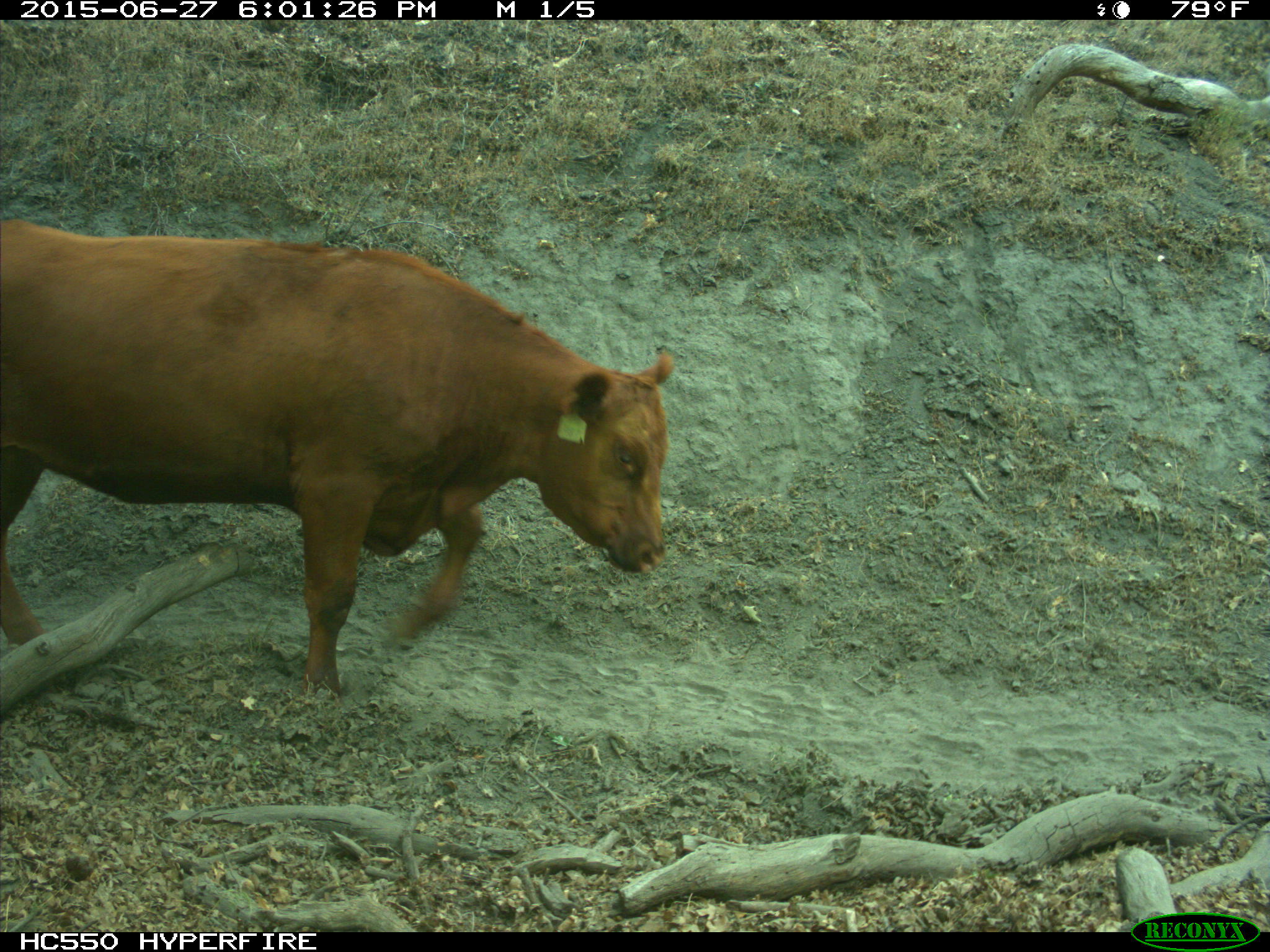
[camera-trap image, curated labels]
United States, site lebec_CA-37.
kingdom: Animalia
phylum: Chordata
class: Mammalia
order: Artiodactyla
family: Bovidae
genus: Bos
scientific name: Bos taurus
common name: domestic cow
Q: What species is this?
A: Bos taurus (domestic cow).